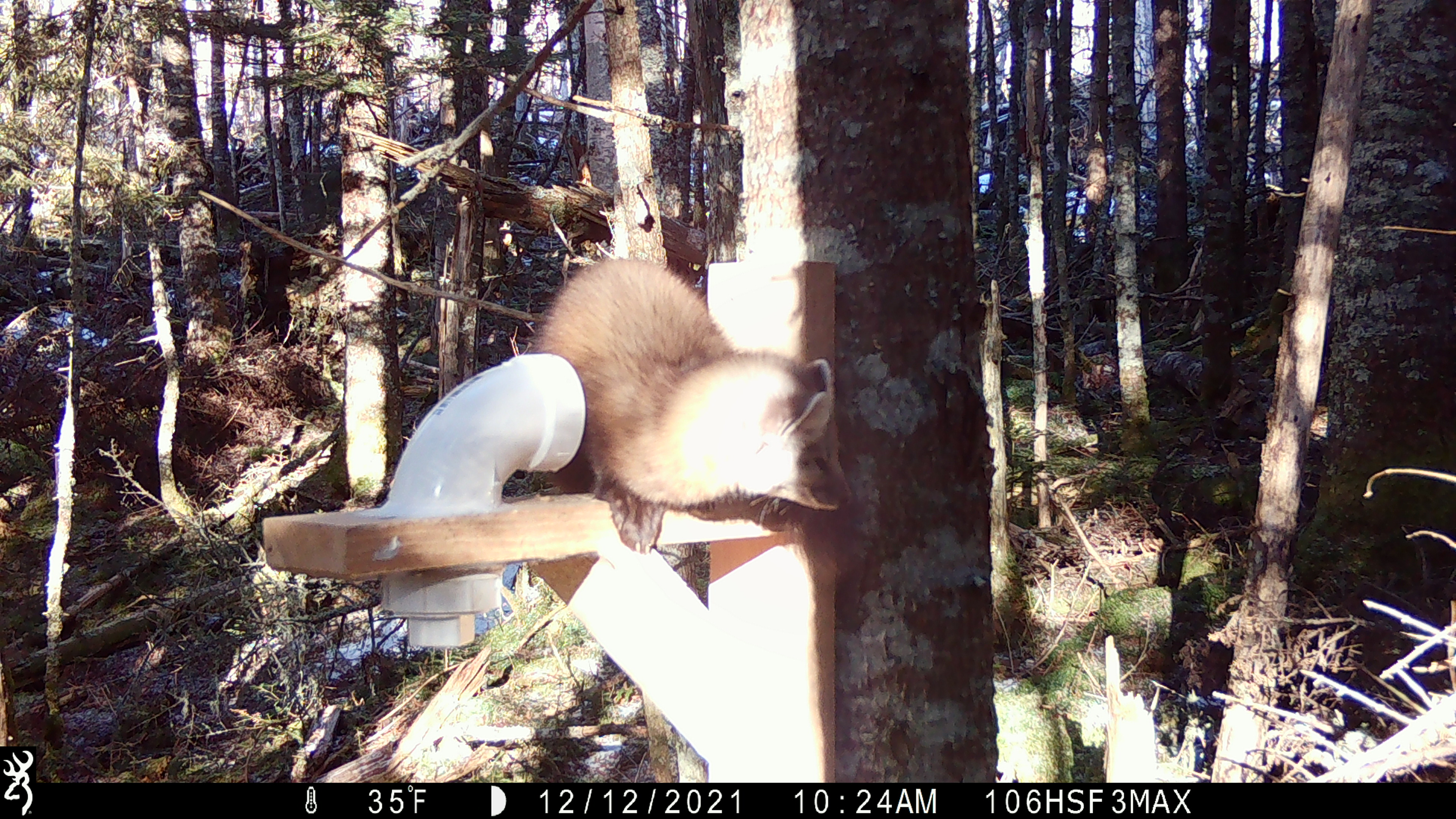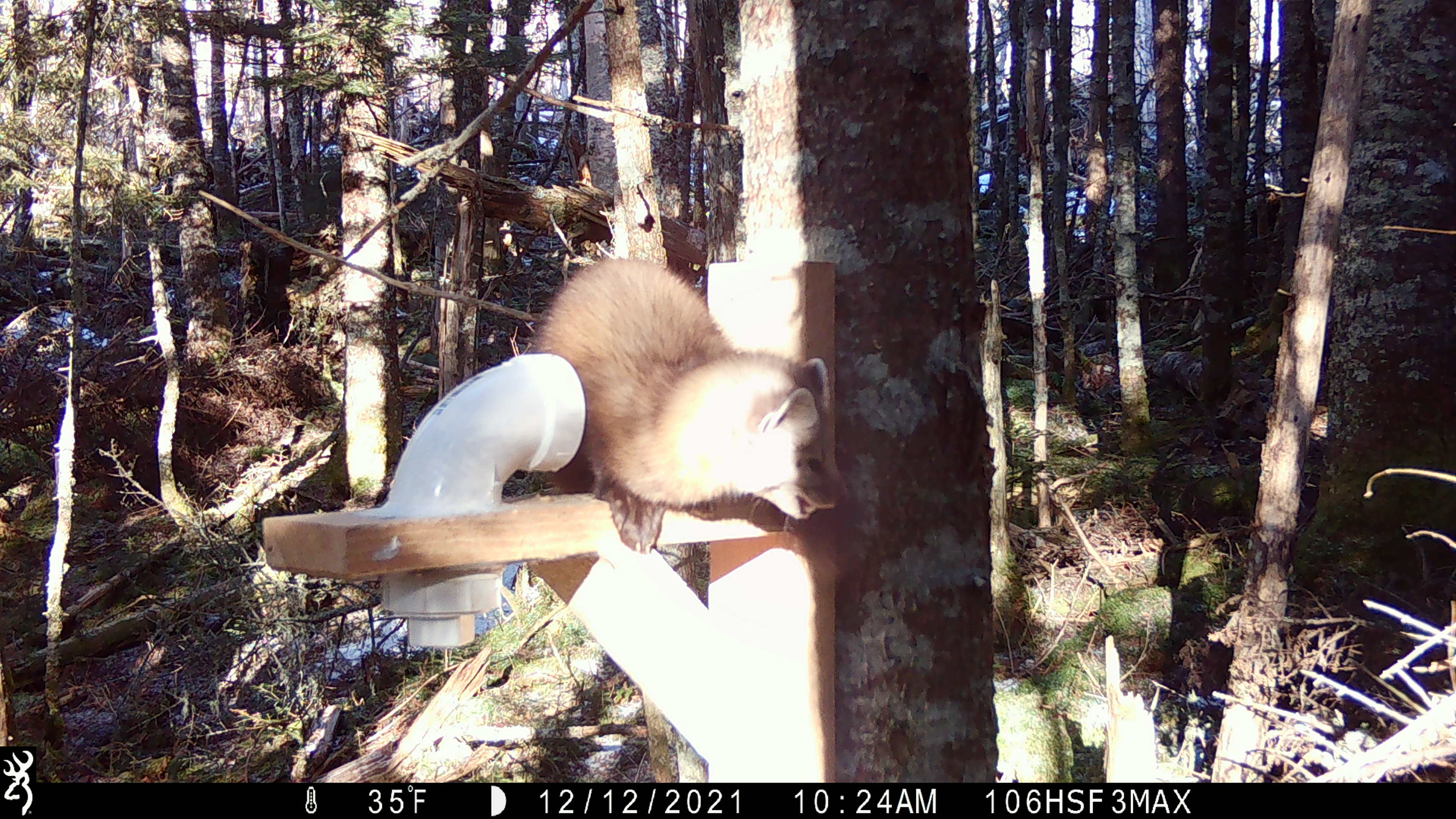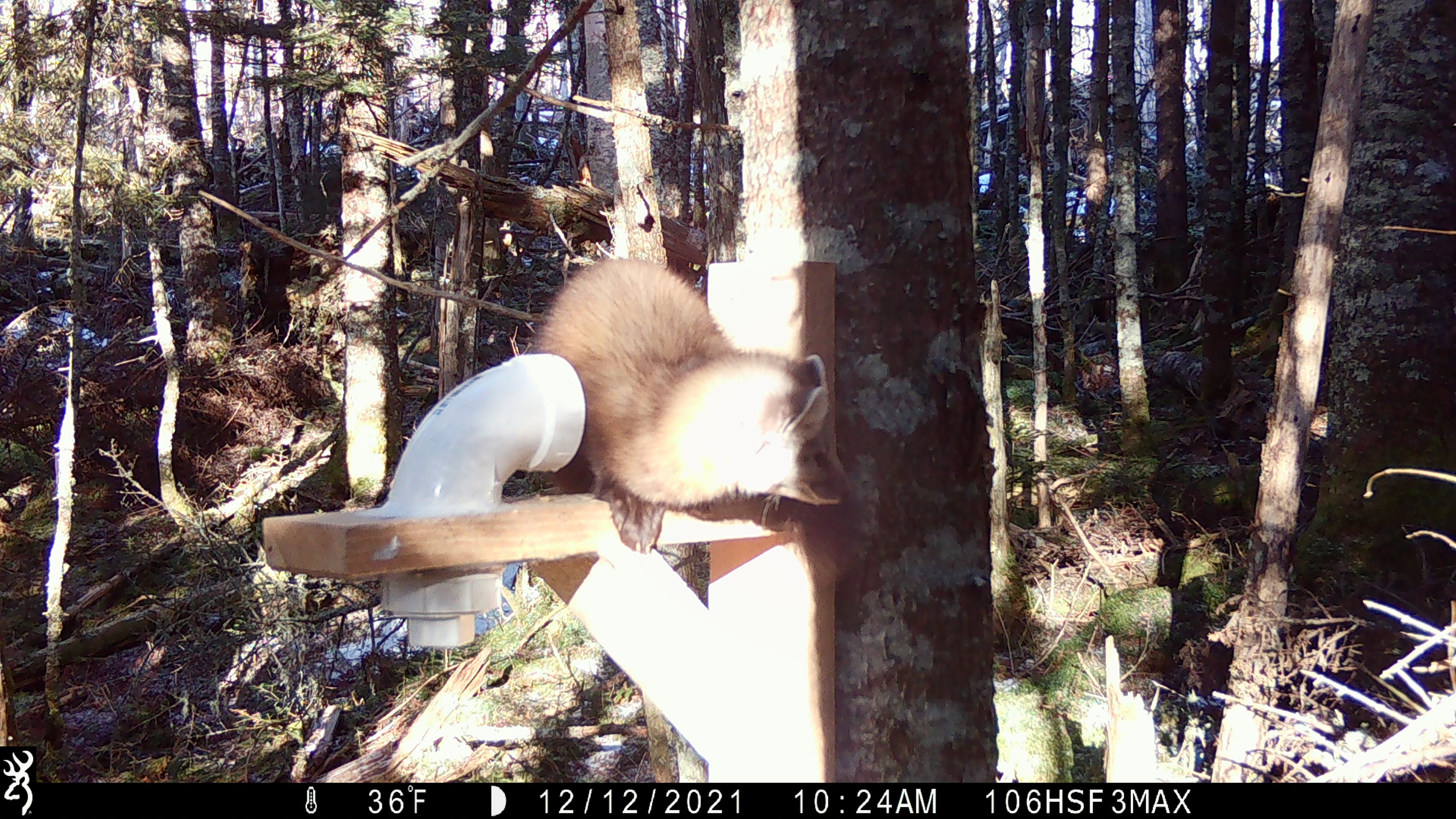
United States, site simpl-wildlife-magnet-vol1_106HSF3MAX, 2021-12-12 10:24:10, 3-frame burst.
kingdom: Animalia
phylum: Chordata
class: Mammalia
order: Carnivora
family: Mustelidae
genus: Martes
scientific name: Martes americana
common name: american marten